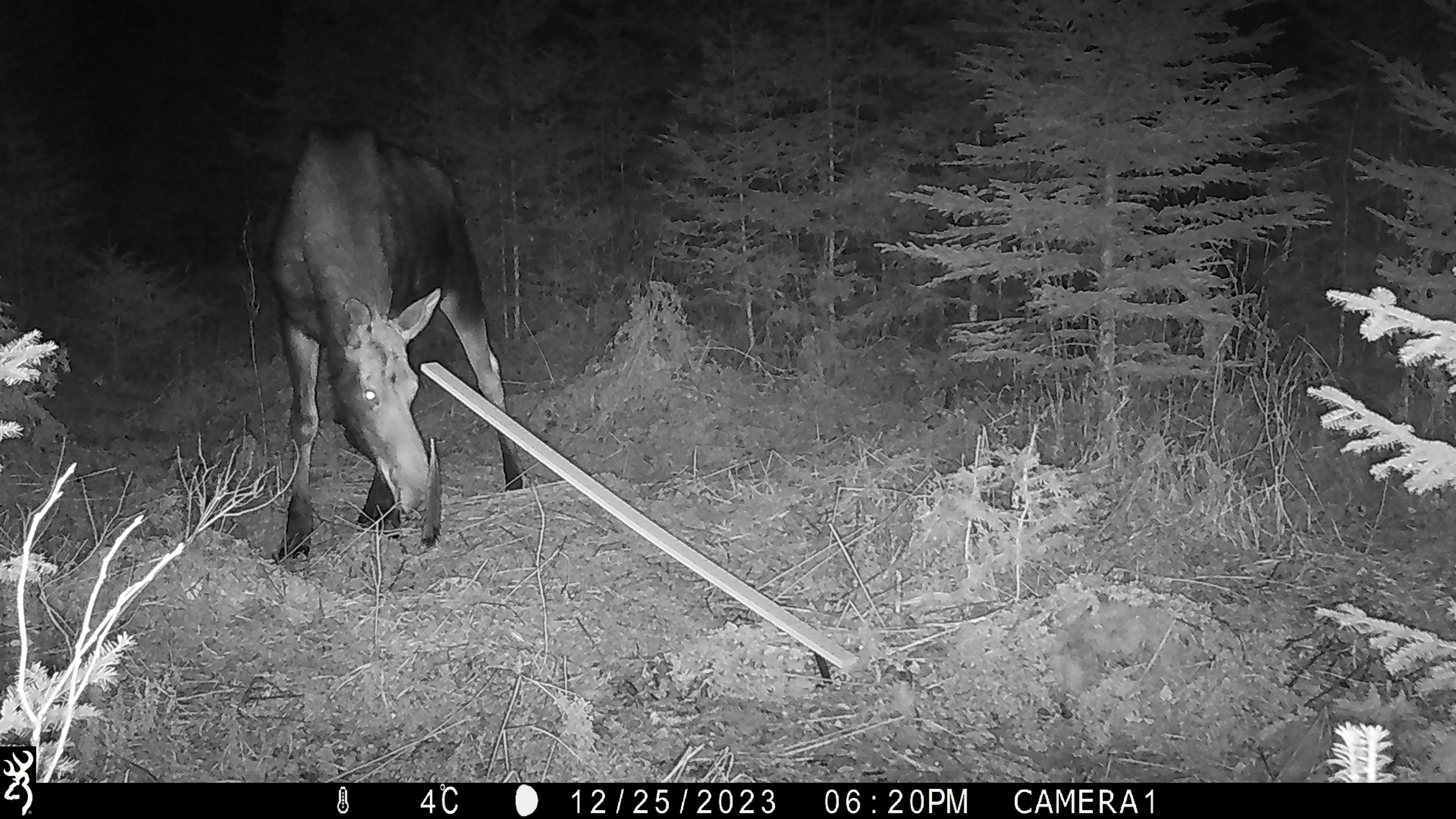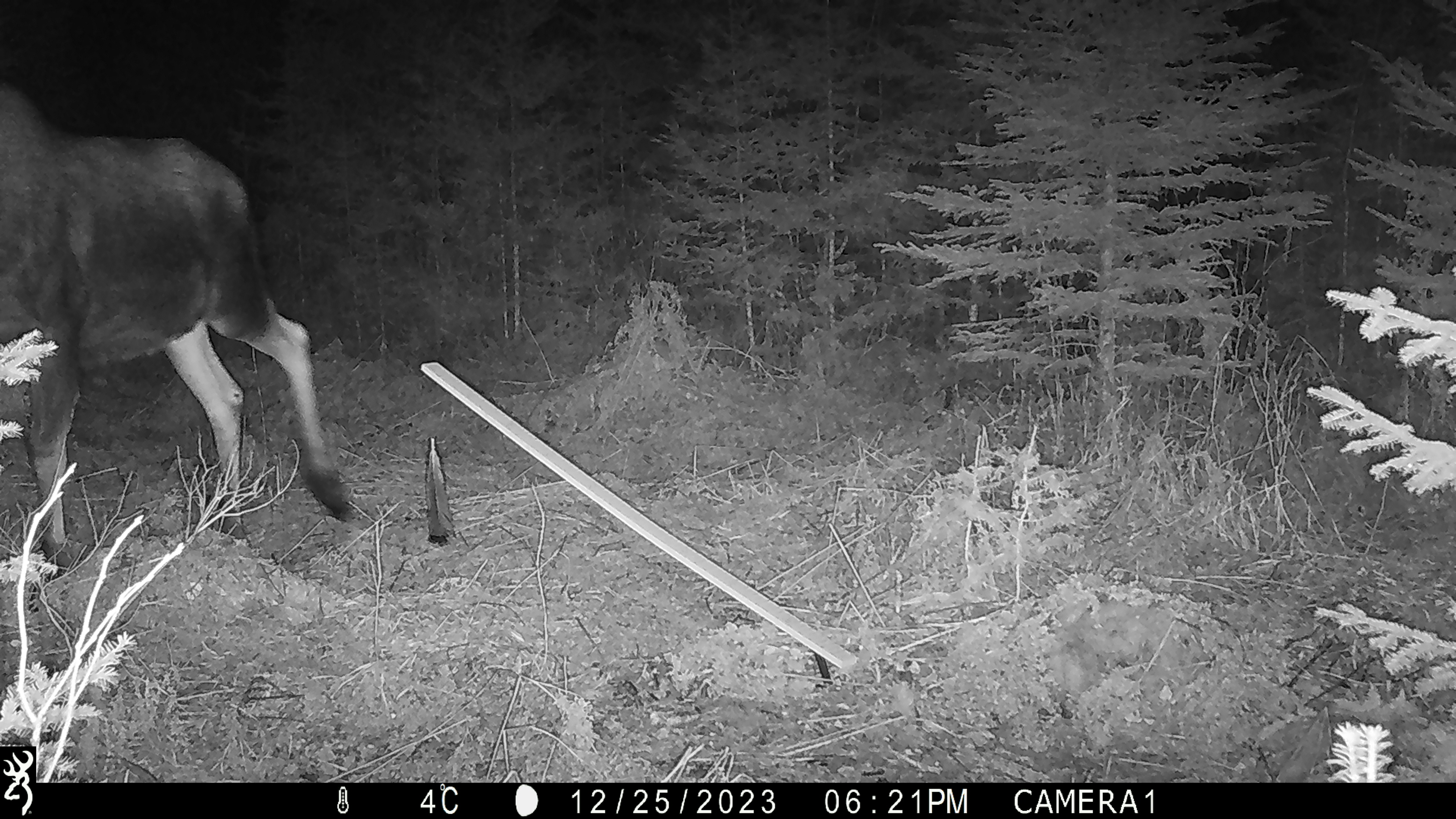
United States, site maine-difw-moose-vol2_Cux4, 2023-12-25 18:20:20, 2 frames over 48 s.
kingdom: Animalia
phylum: Chordata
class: Mammalia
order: Artiodactyla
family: Cervidae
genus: Alces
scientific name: Alces alces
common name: moose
Moose (Alces alces).